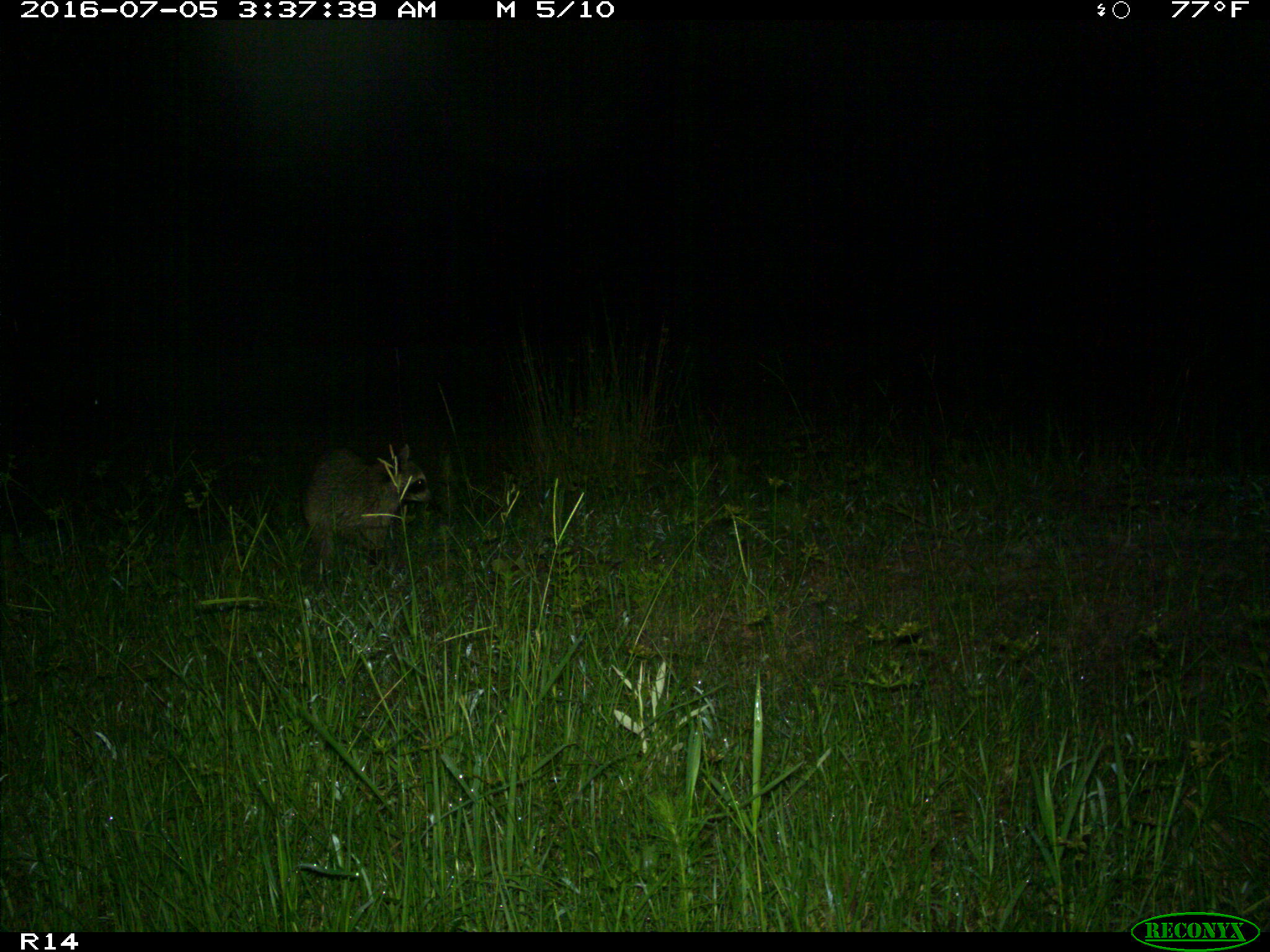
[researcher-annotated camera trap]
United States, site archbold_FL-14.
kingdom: Animalia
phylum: Chordata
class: Mammalia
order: Carnivora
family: Procyonidae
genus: Procyon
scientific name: Procyon lotor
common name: common raccoon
Procyon lotor (common raccoon).